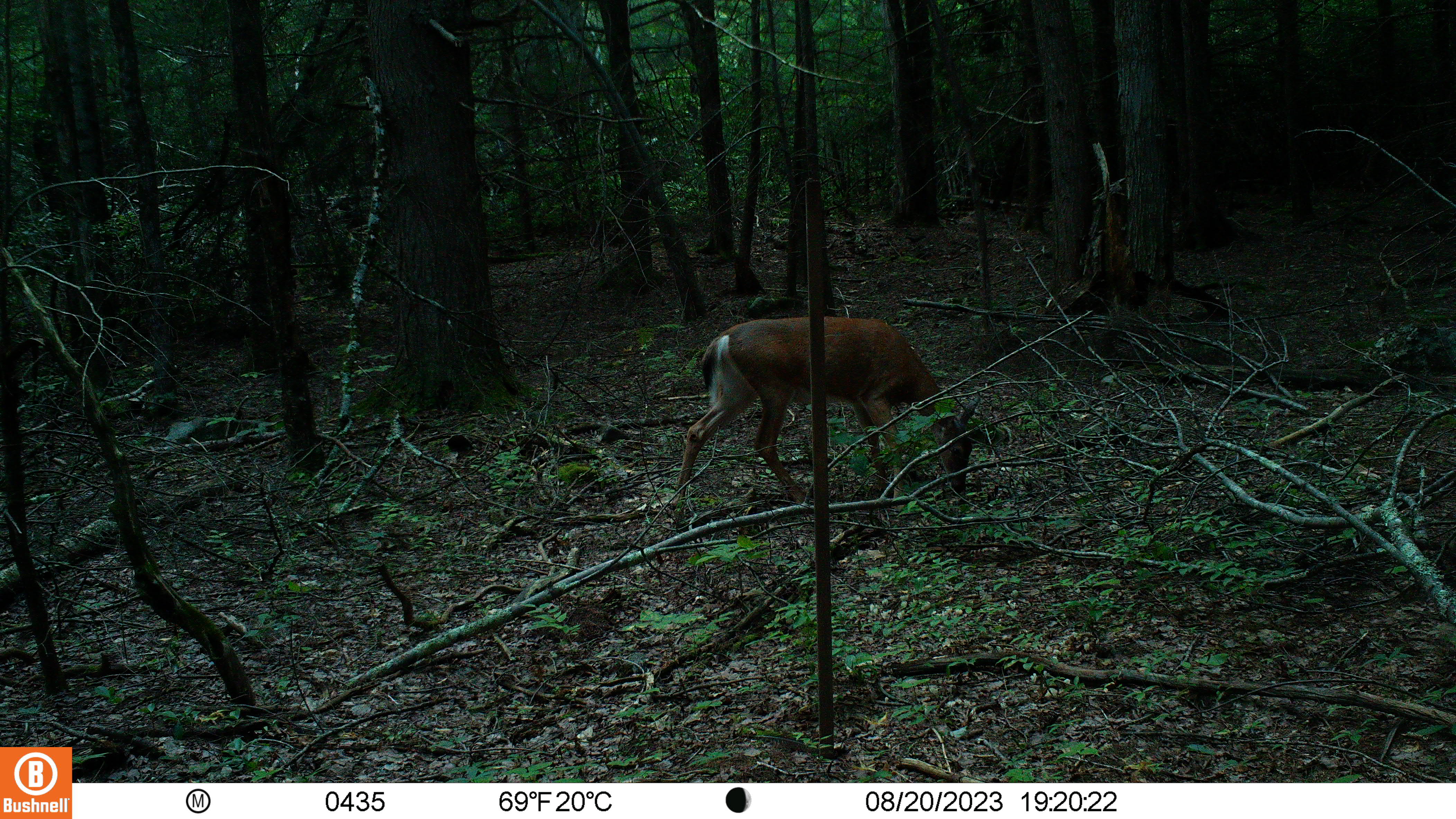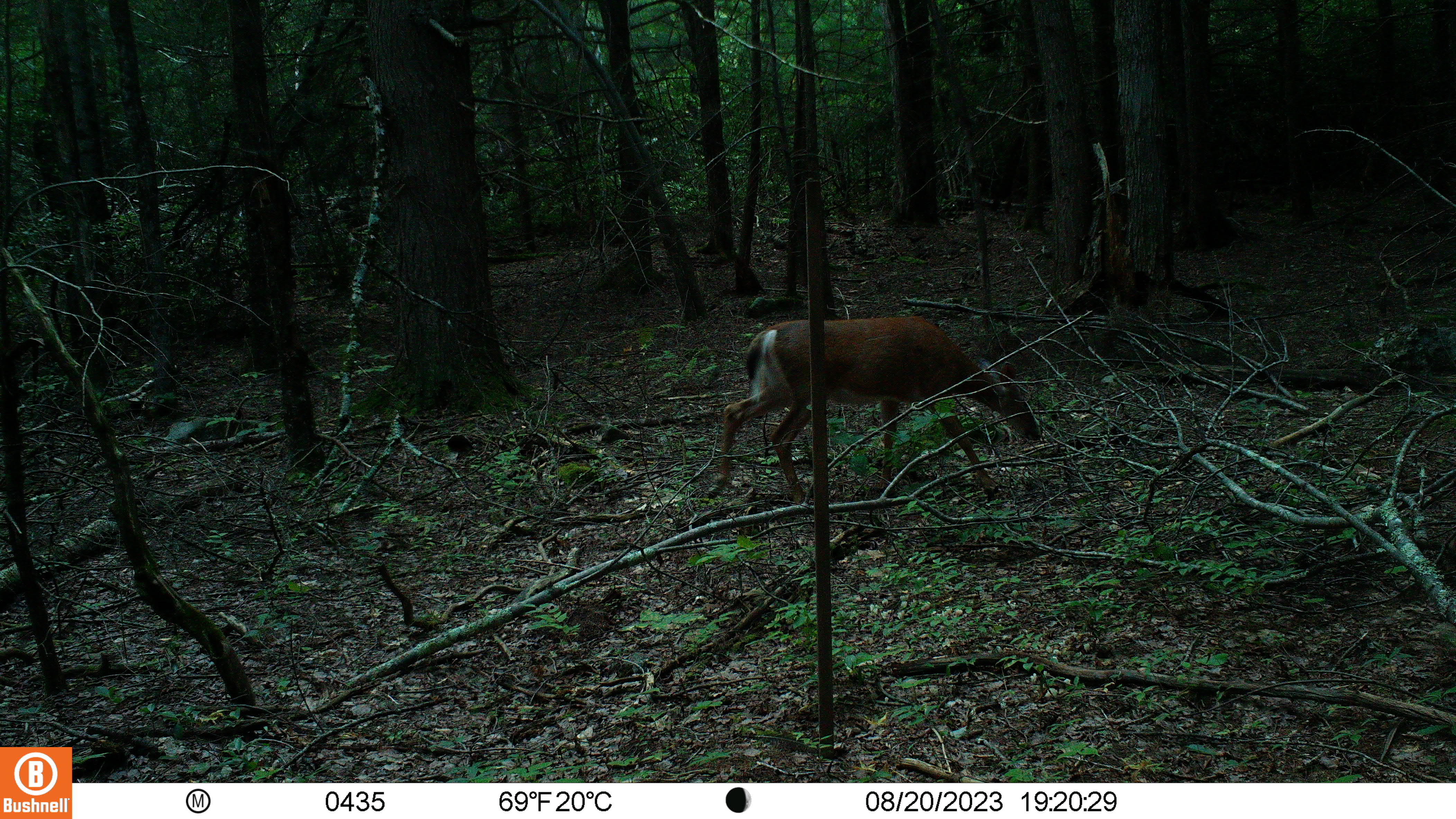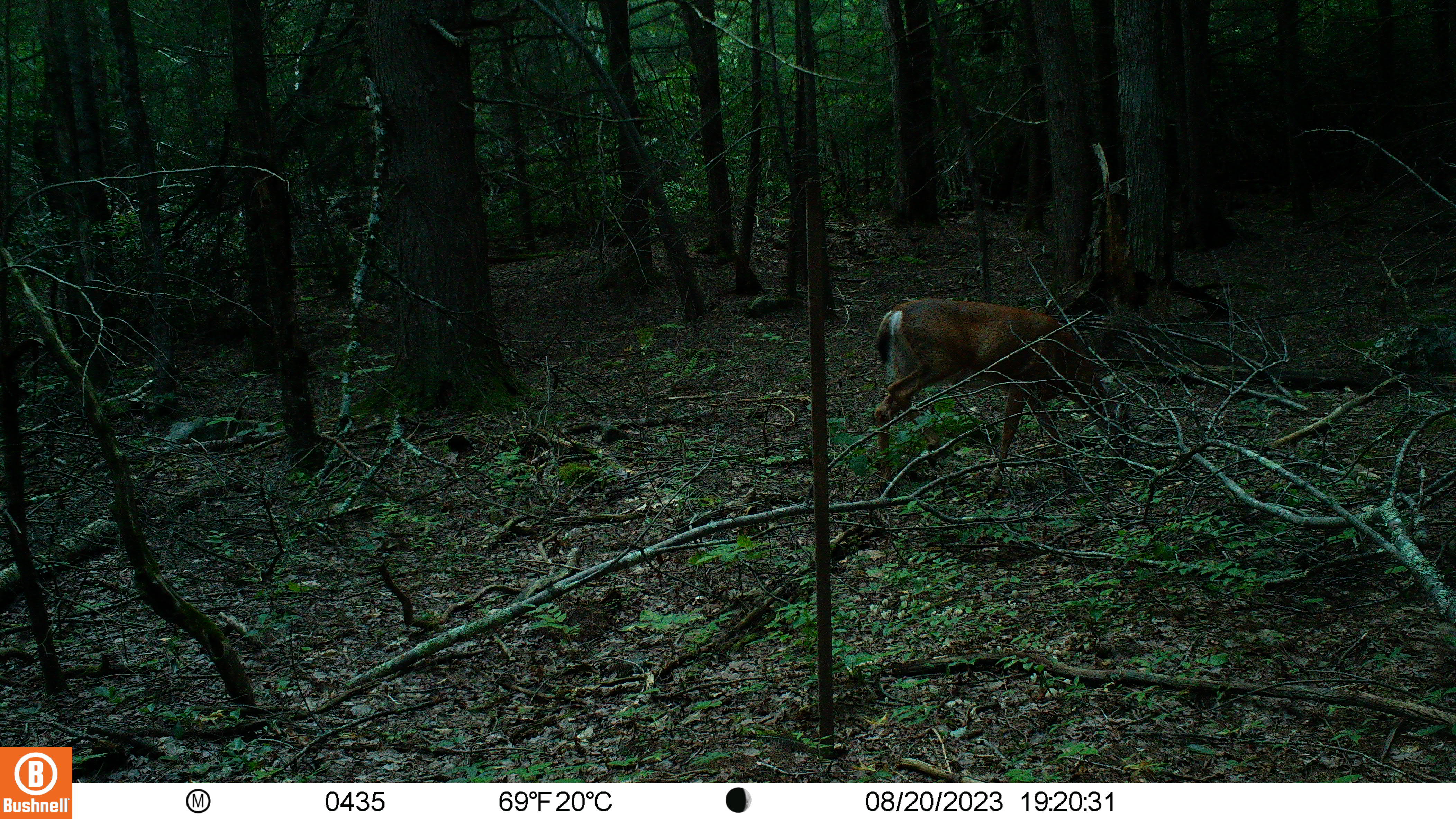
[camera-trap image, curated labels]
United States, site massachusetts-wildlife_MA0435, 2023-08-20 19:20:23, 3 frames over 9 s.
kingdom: Animalia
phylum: Chordata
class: Mammalia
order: Artiodactyla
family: Cervidae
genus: Odocoileus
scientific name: Odocoileus virginianus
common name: white-tailed deer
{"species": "white-tailed deer (Odocoileus virginianus)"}